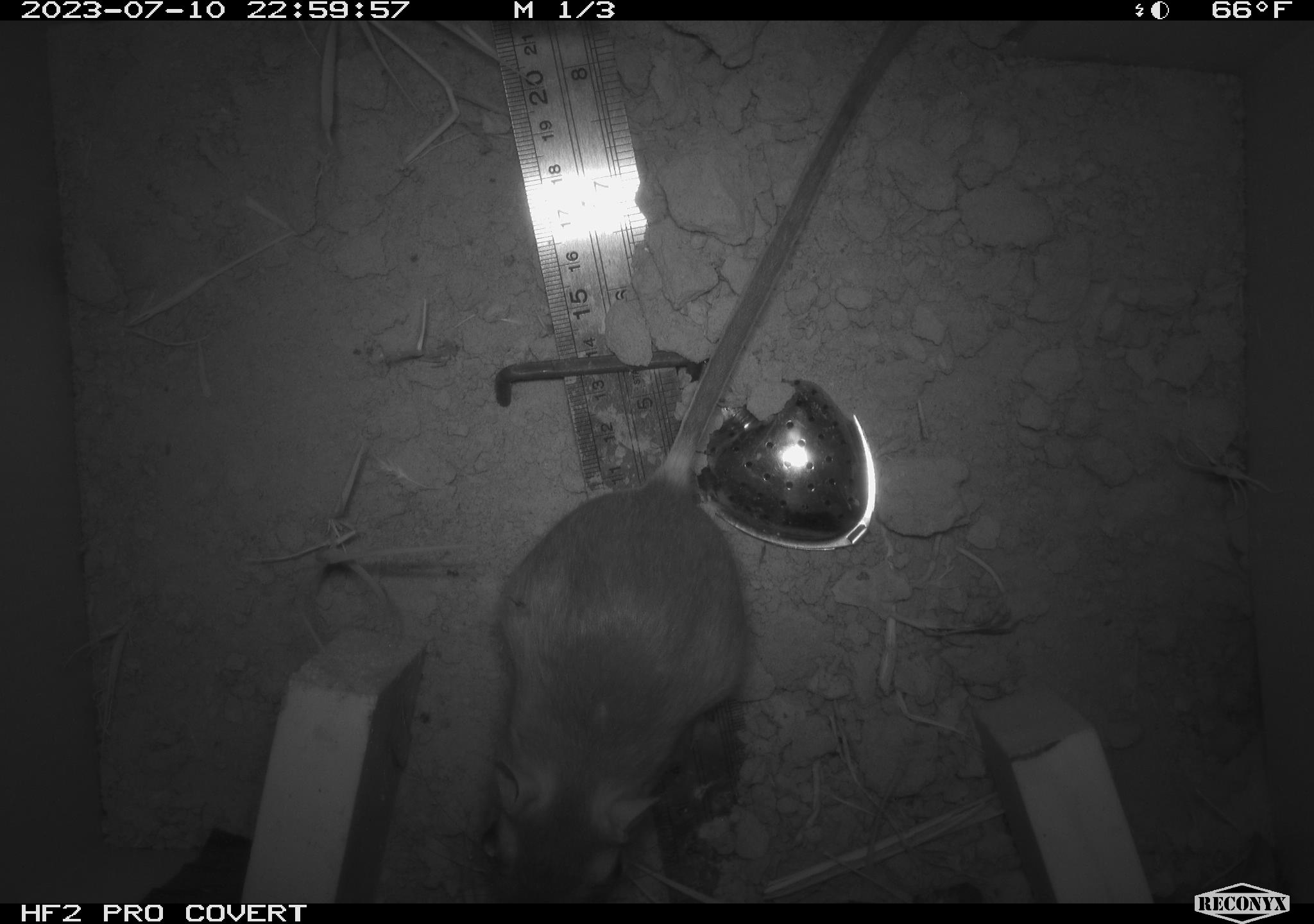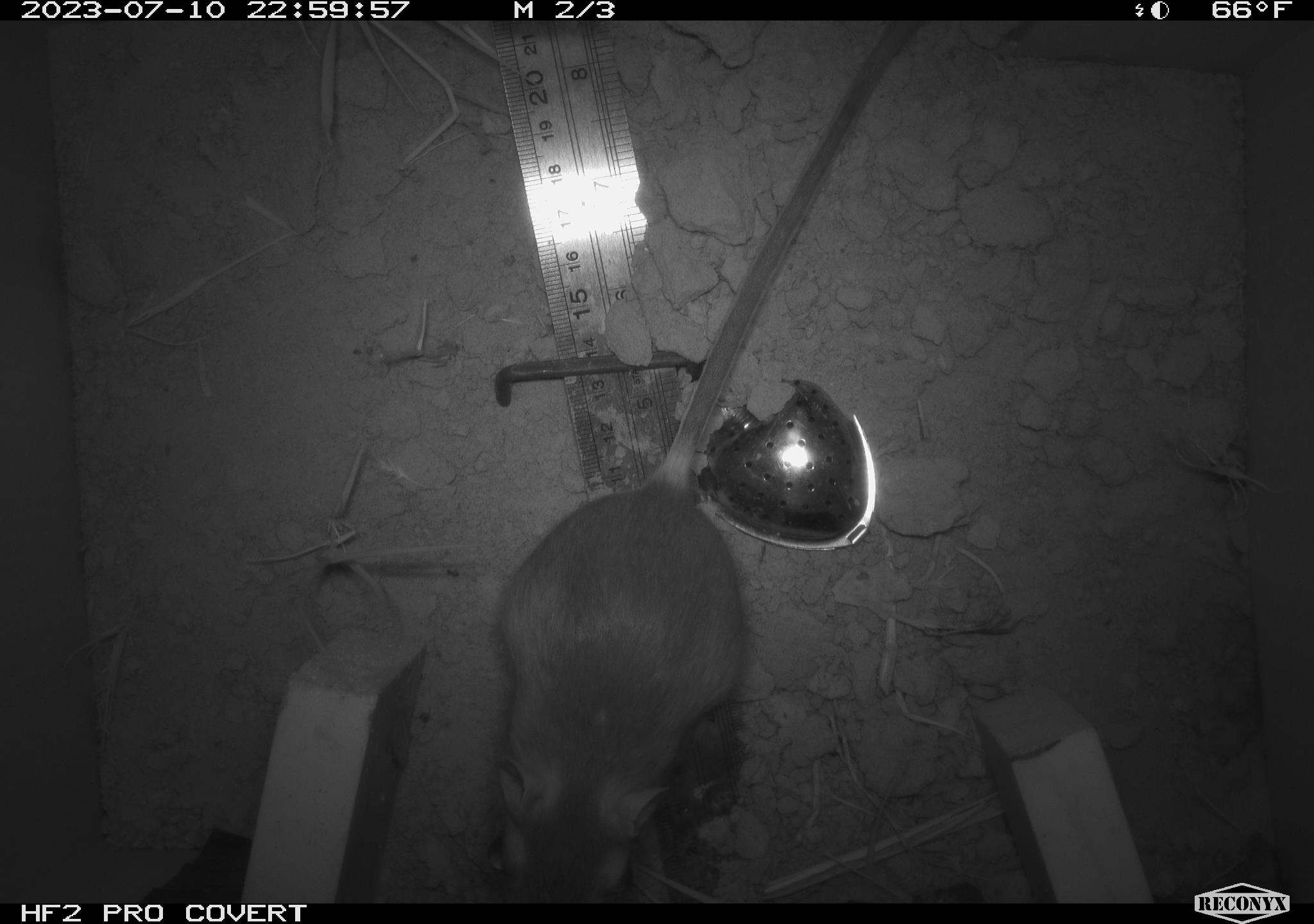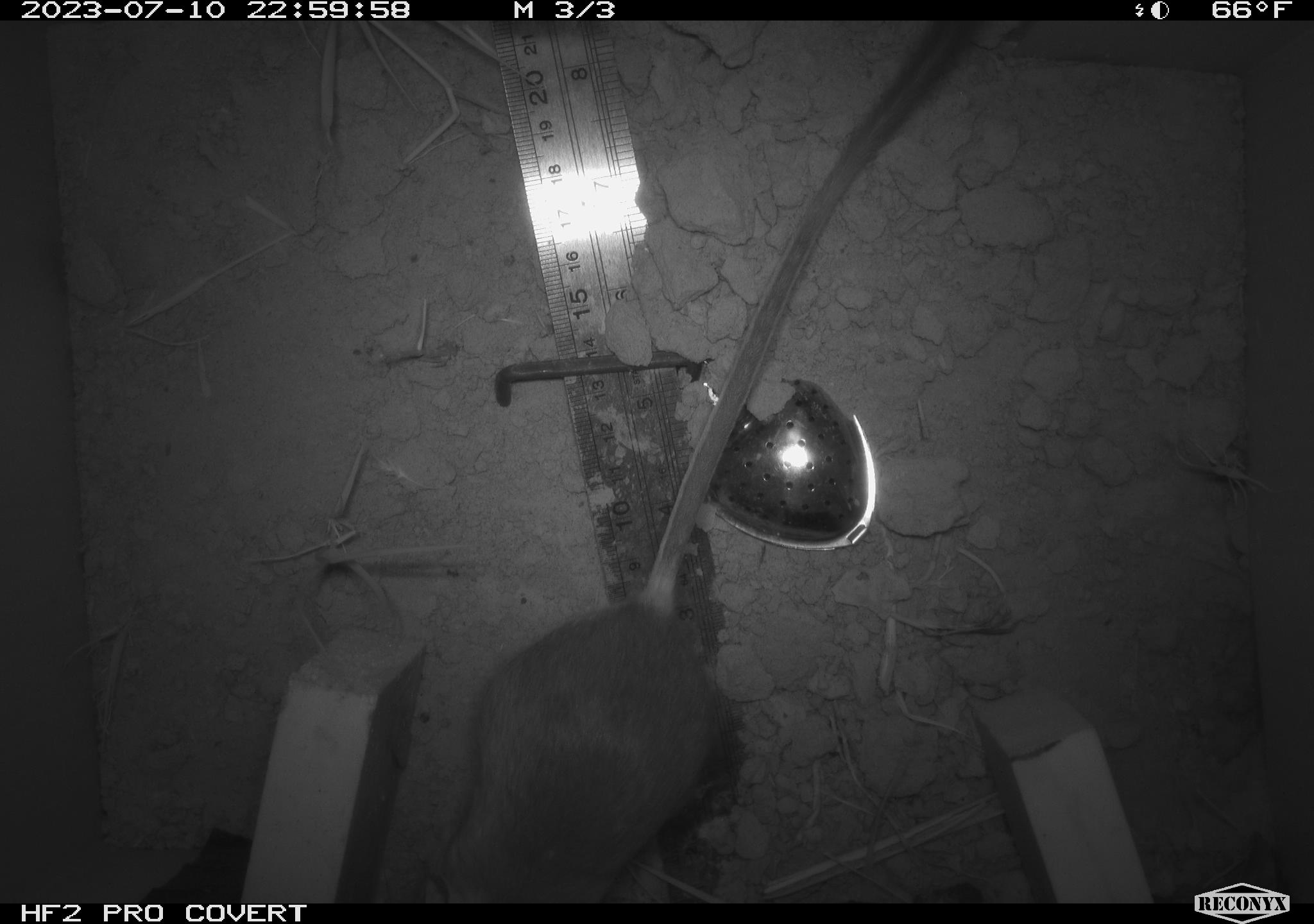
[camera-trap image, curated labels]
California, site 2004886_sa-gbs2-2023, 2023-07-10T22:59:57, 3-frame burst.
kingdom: Animalia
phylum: Chordata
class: Mammalia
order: Rodentia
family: Heteromyidae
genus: Dipodomys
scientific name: Dipodomys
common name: kangaroo rats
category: dipodomys species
Dipodomys species (kangaroo rats) (Dipodomys).